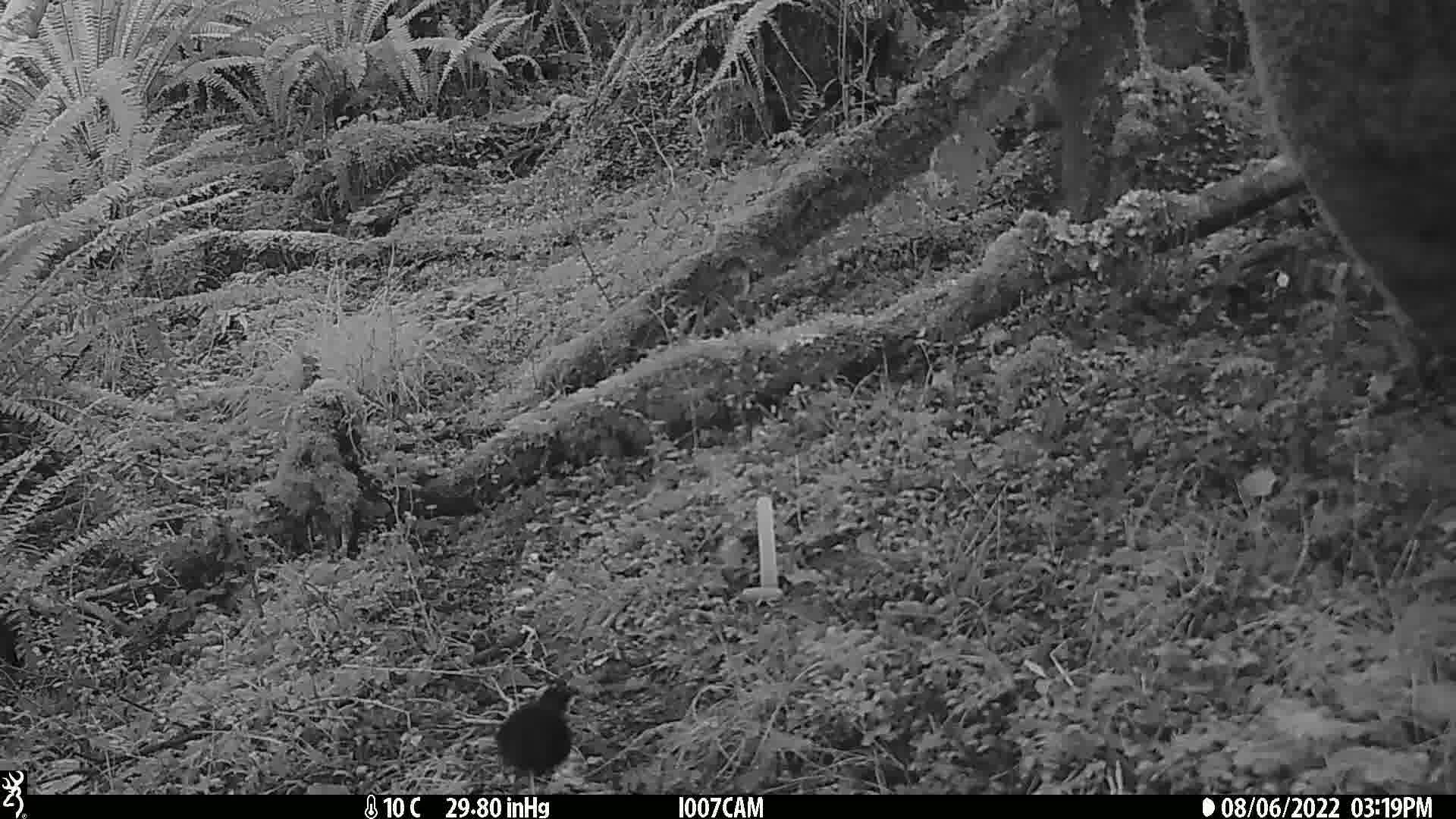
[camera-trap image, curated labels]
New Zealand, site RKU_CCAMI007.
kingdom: Animalia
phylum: Chordata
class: Aves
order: Passeriformes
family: Turdidae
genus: Turdus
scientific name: Turdus merula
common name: eurasian blackbird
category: blackbird